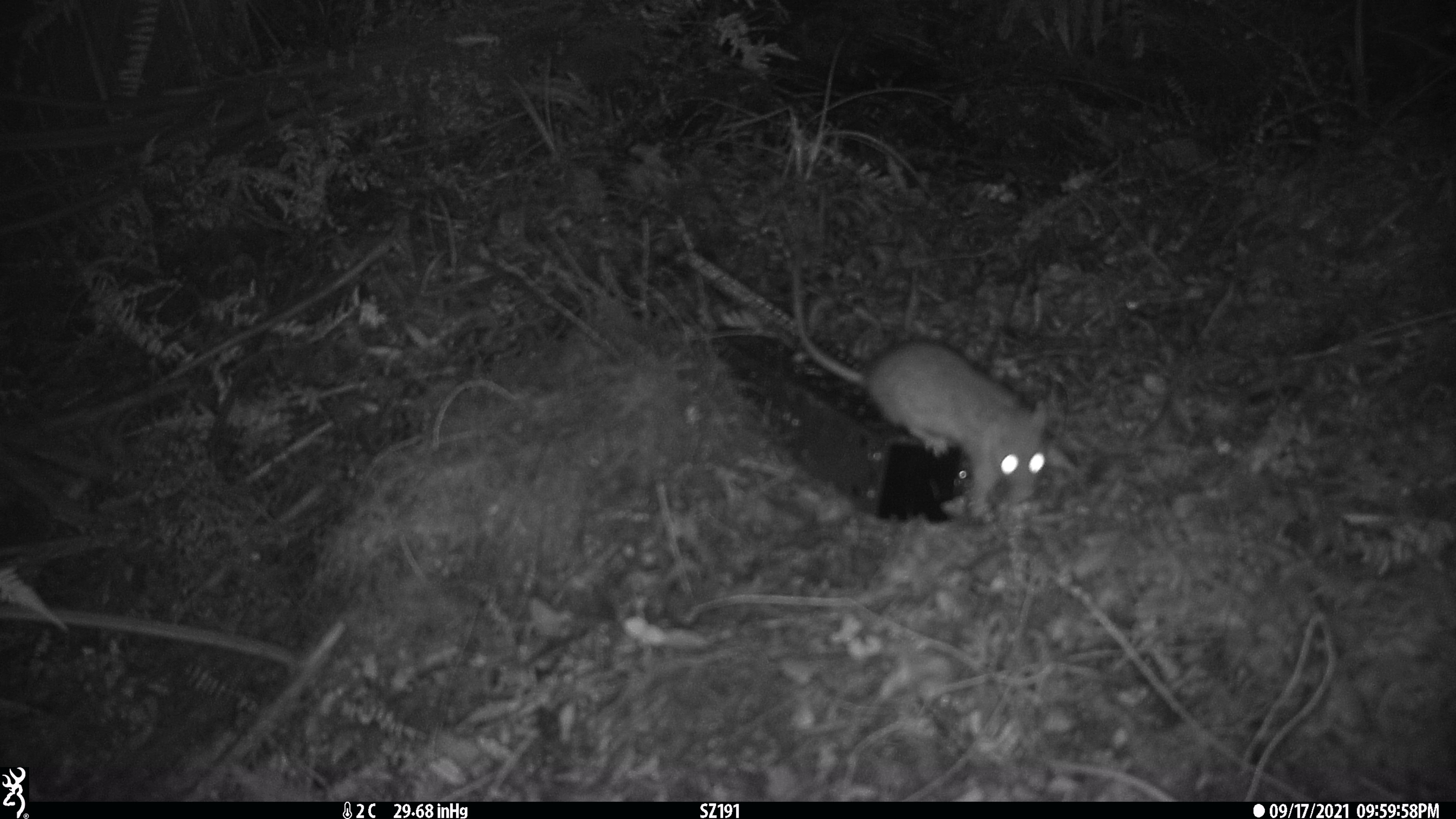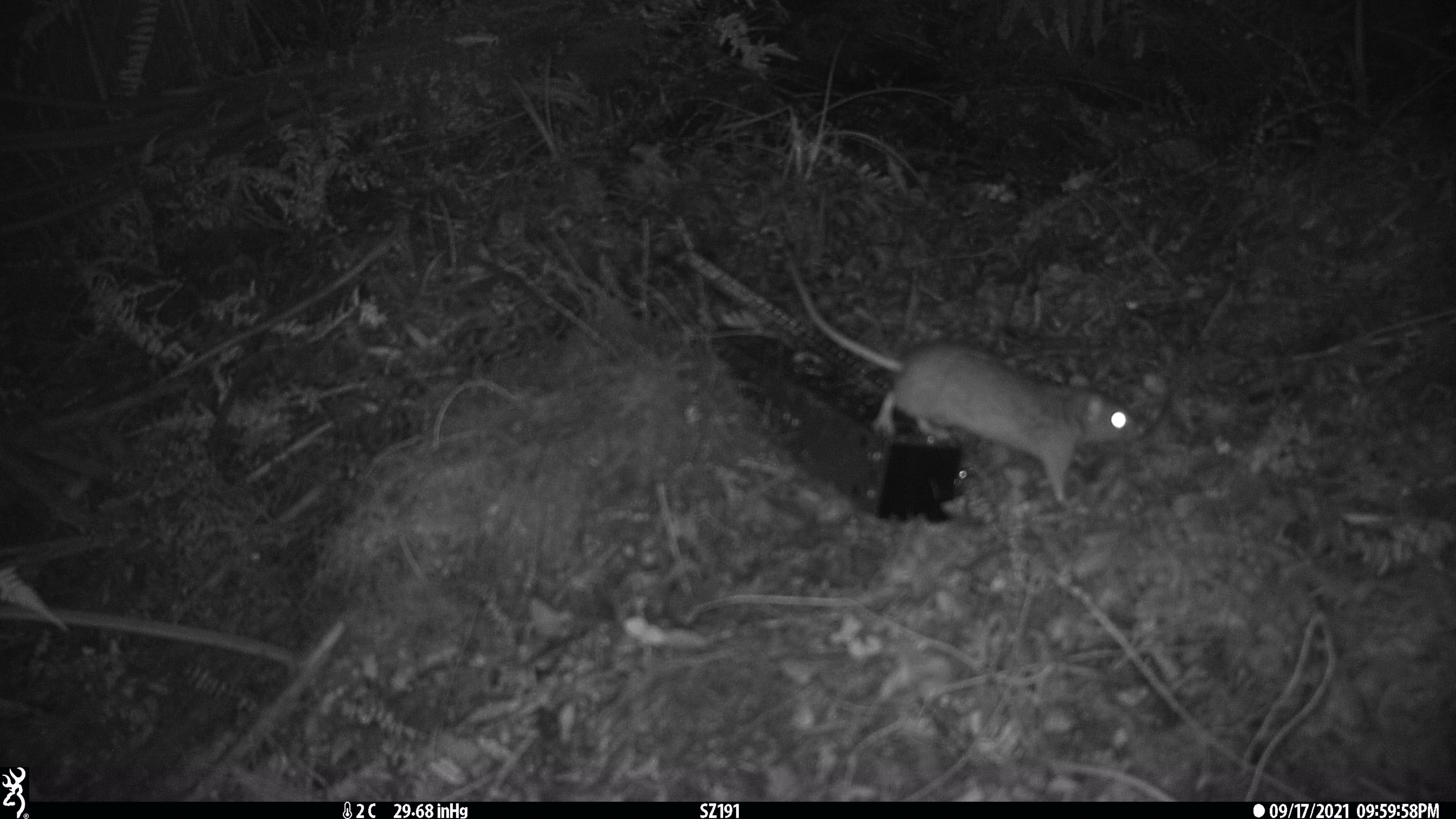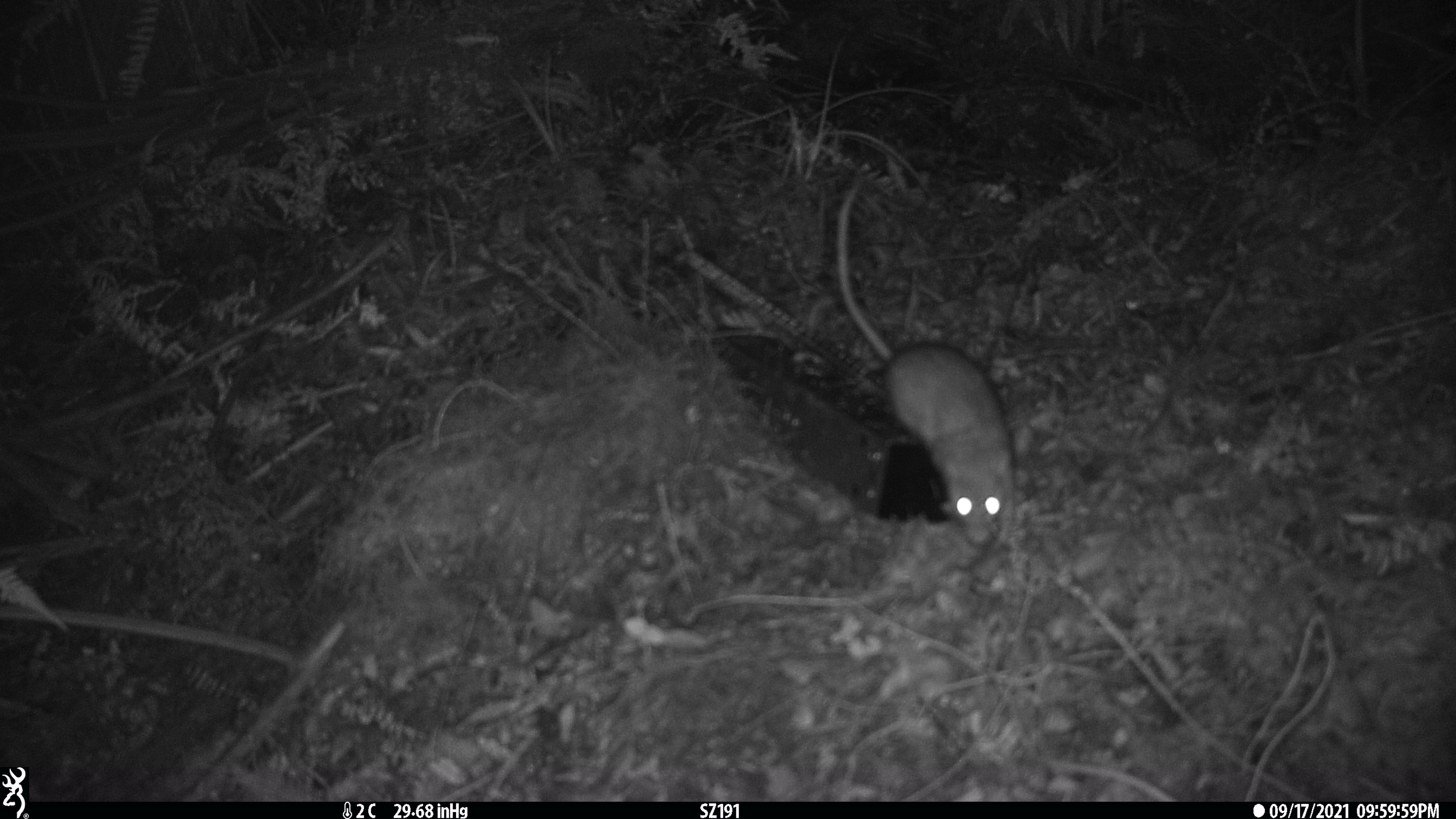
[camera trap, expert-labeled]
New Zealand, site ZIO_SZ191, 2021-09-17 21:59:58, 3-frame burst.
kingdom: Animalia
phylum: Chordata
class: Mammalia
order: Rodentia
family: Muridae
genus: Rattus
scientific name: Rattus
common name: rat